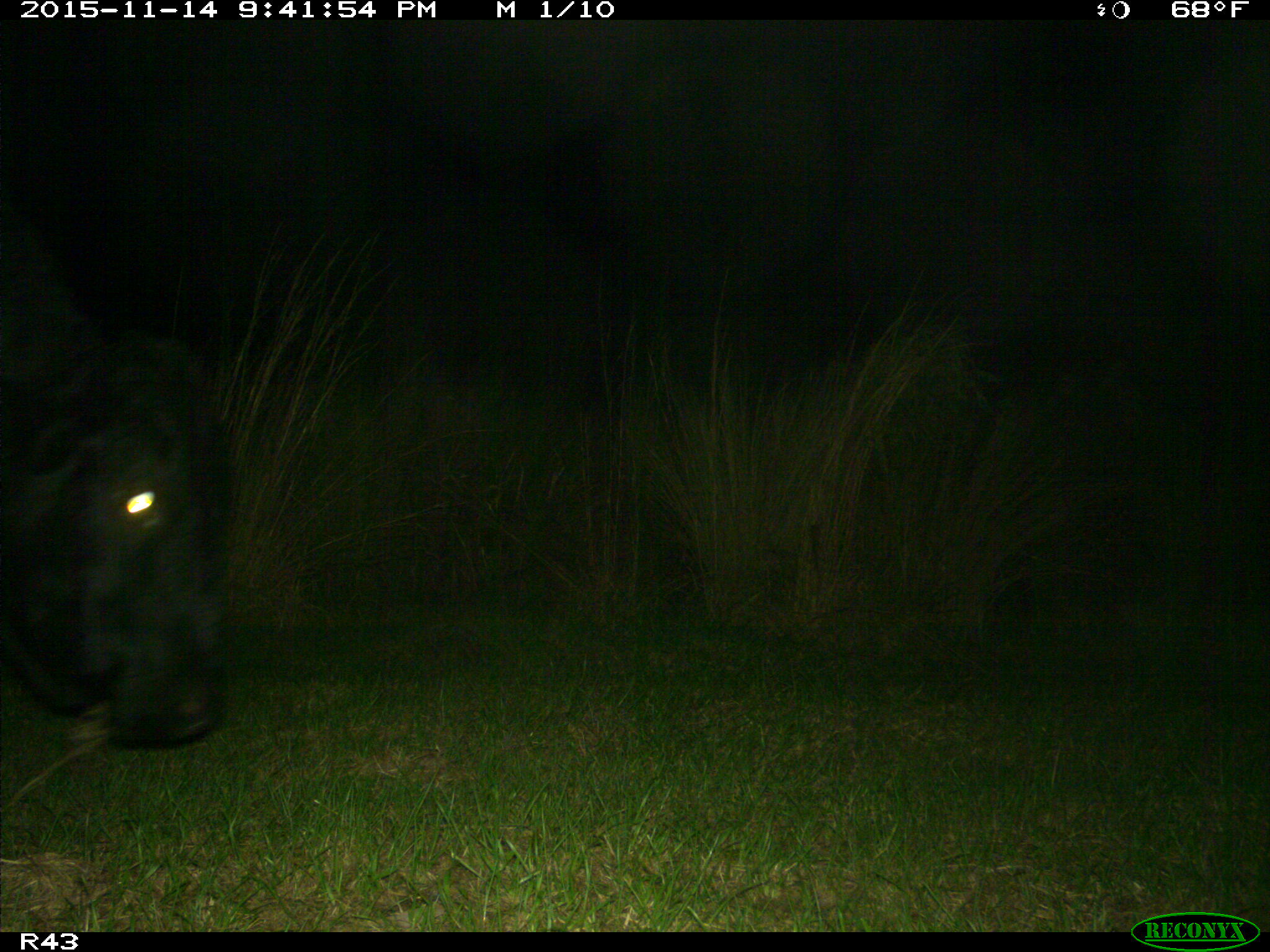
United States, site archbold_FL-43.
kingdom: Animalia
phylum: Chordata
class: Mammalia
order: Artiodactyla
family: Bovidae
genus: Bos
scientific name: Bos taurus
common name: domestic cow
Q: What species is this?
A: Bos taurus (domestic cow).